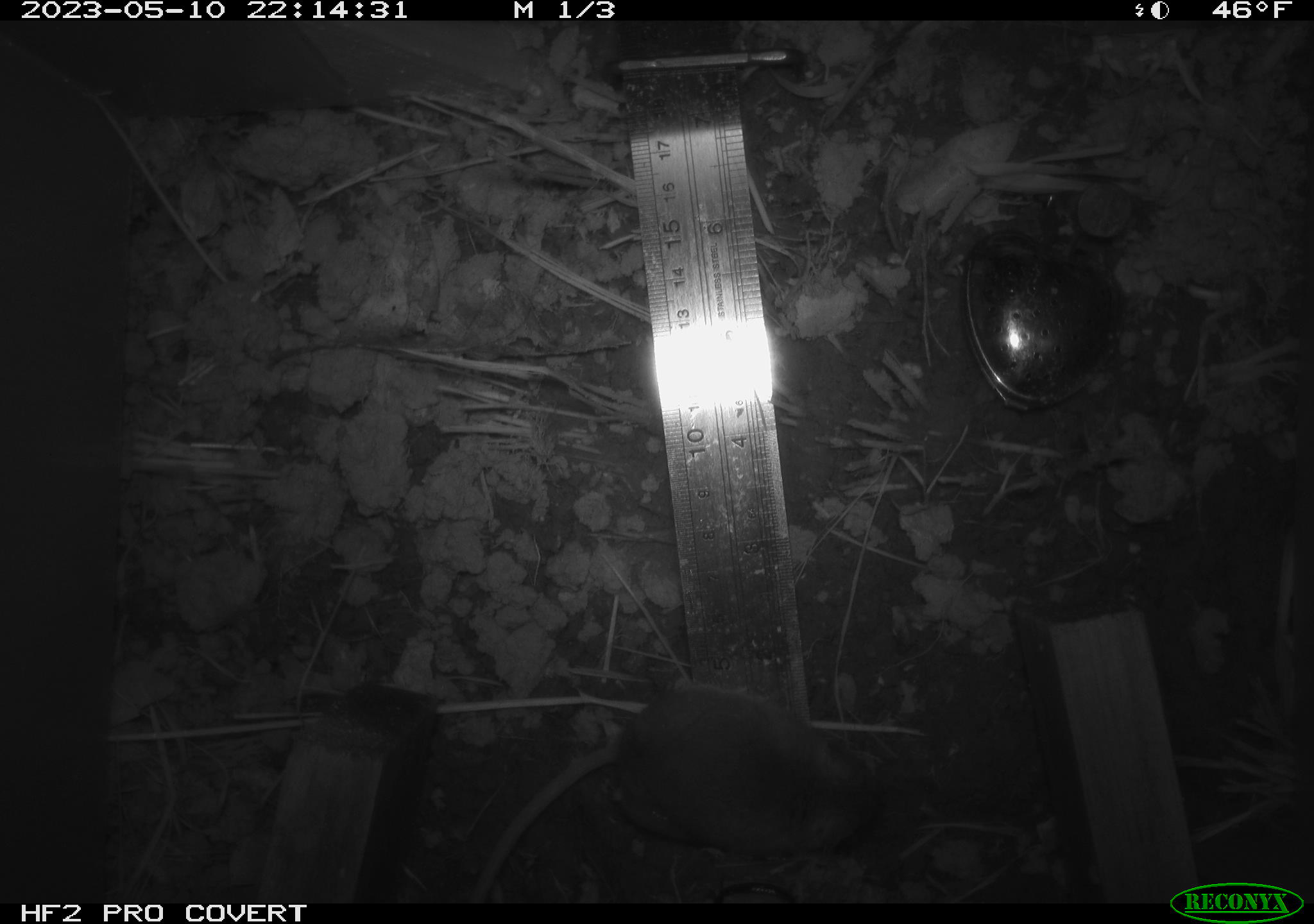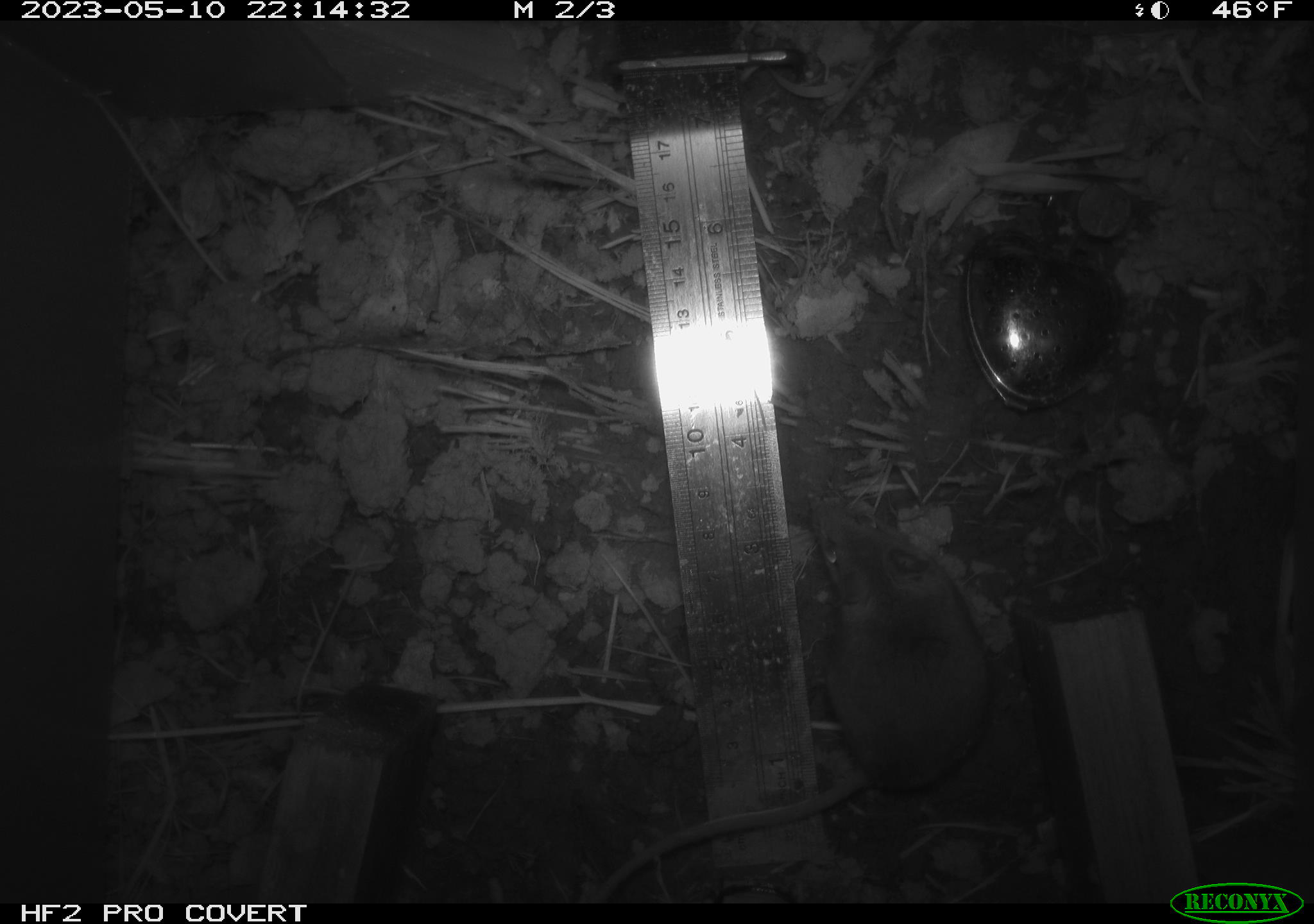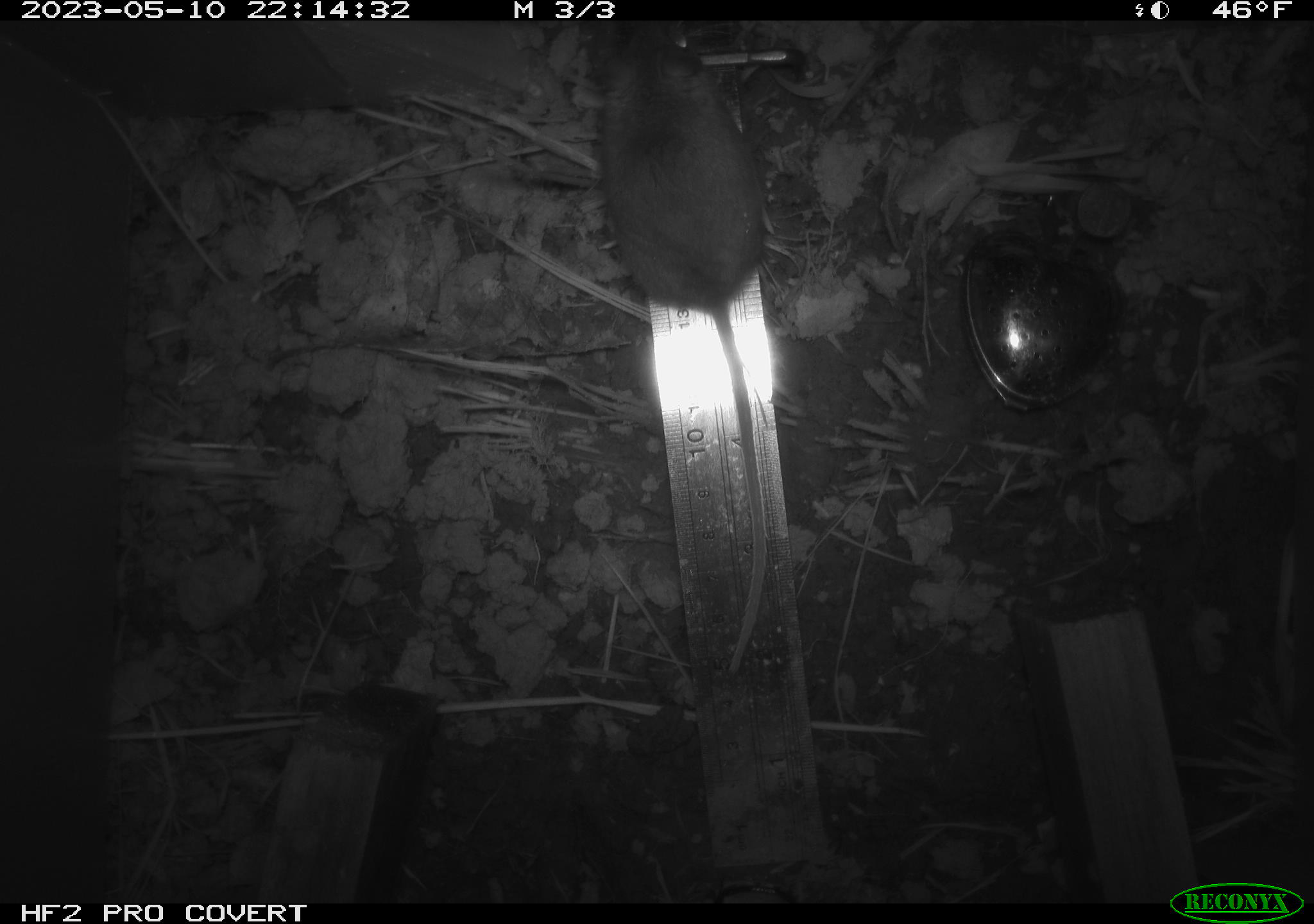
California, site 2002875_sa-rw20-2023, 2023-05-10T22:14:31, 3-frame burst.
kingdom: Animalia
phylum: Chordata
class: Mammalia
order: Rodentia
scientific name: Rodentia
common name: mouse species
Mouse species (Rodentia).